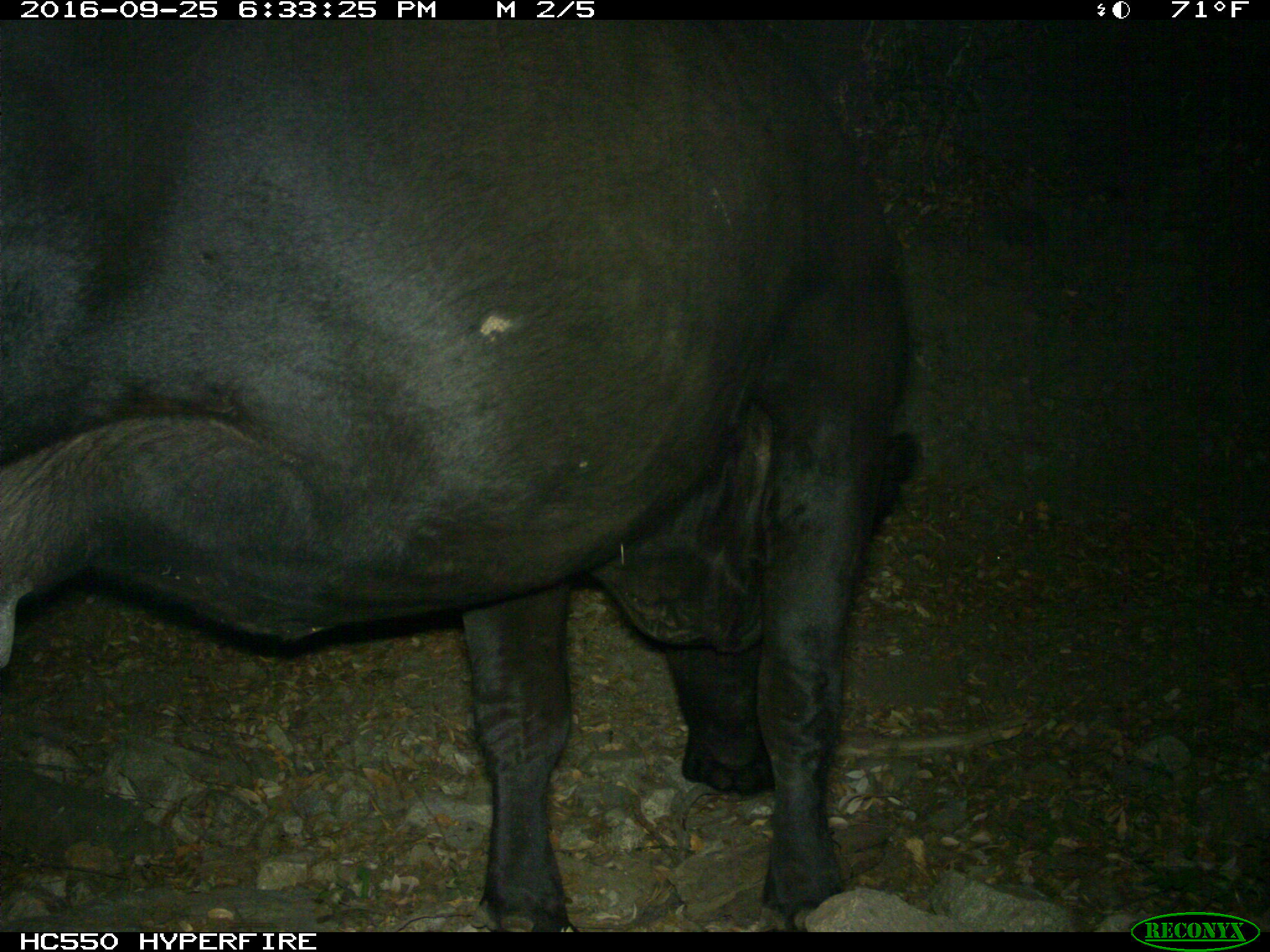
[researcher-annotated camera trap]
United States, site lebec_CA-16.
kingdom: Animalia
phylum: Chordata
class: Mammalia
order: Artiodactyla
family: Bovidae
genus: Bos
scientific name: Bos taurus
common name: domestic cow